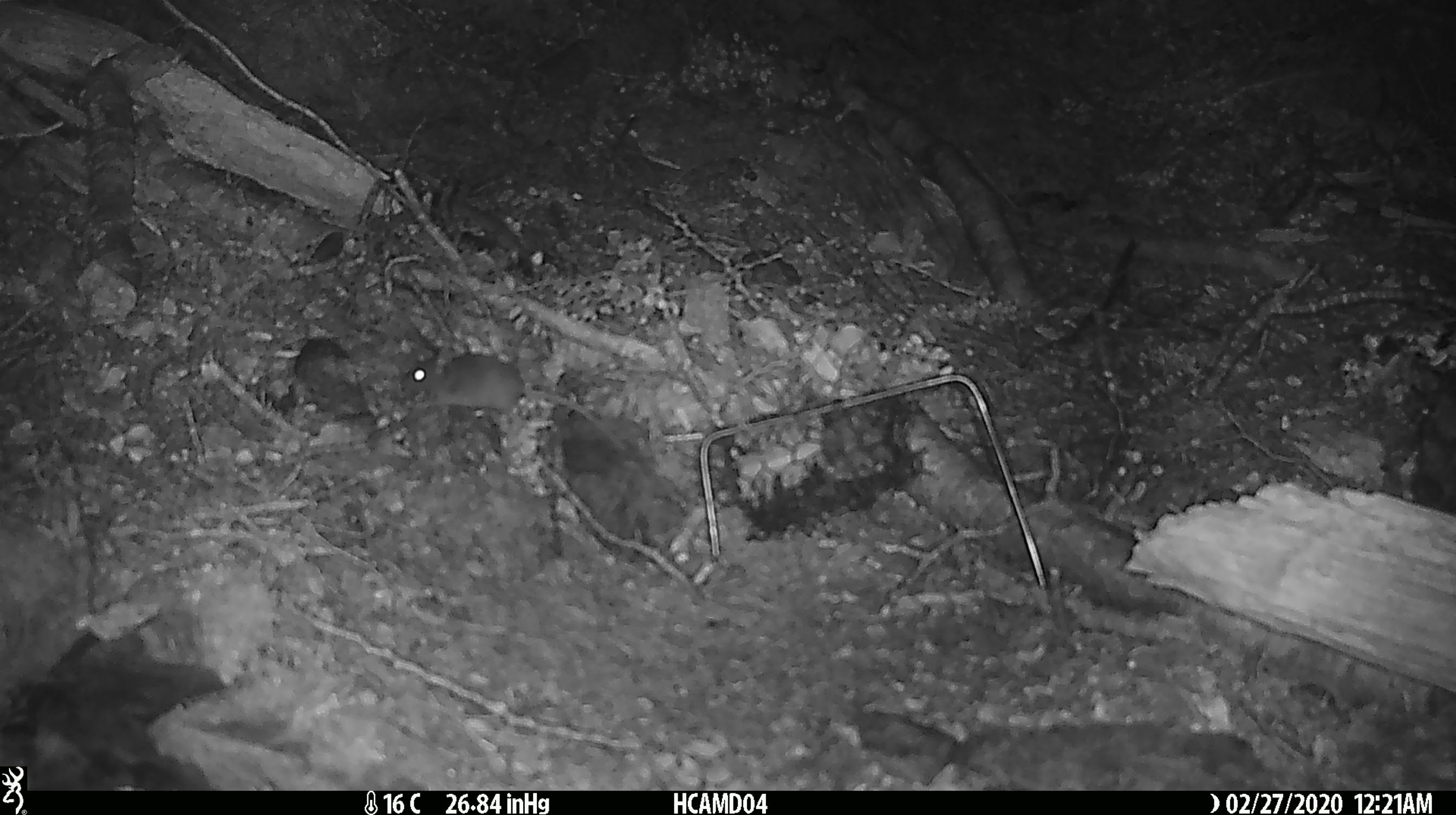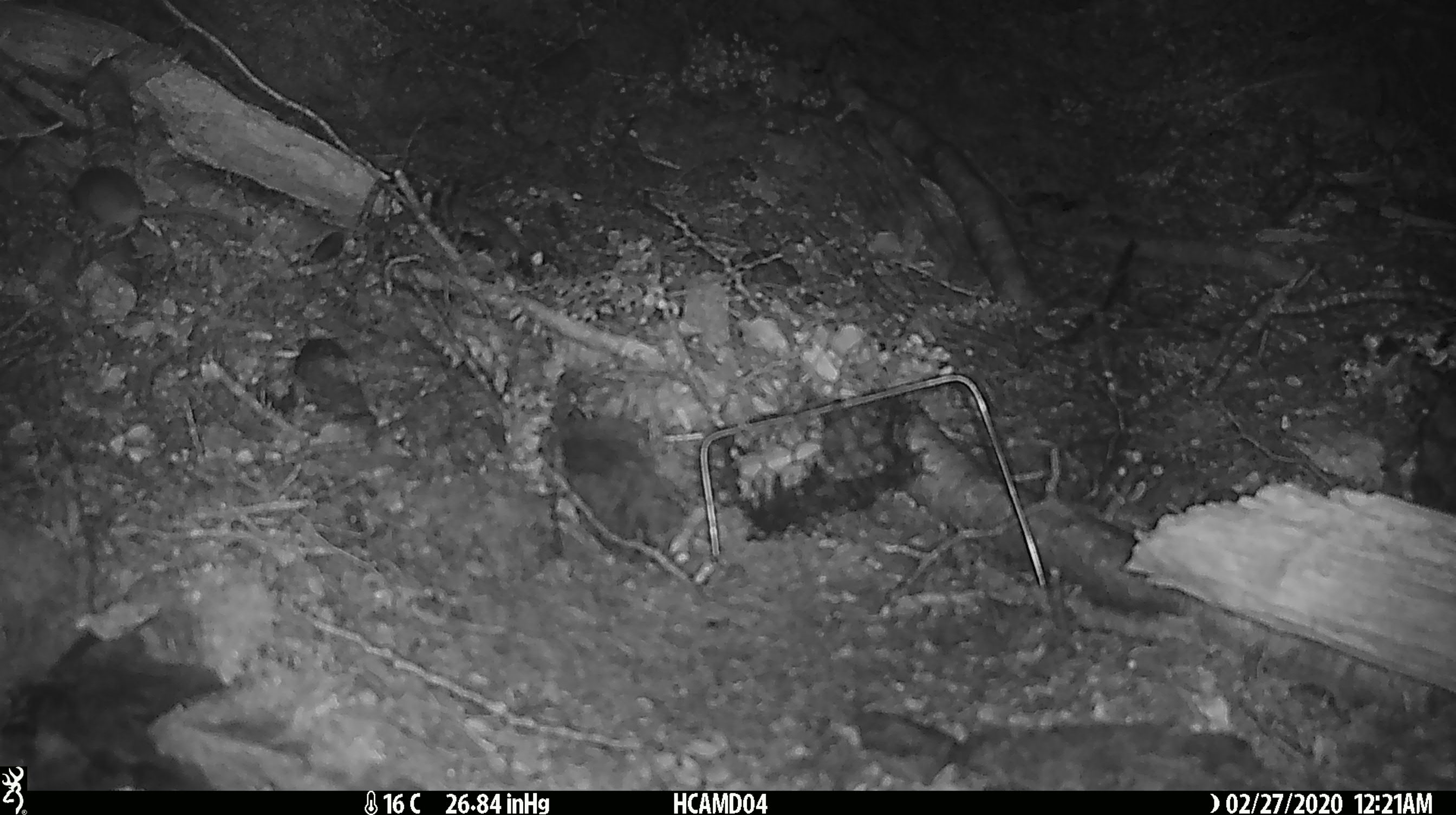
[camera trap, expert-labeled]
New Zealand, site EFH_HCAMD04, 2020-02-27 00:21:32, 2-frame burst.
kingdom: Animalia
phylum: Chordata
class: Mammalia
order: Rodentia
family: Muridae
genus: Mus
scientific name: Mus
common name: mouse